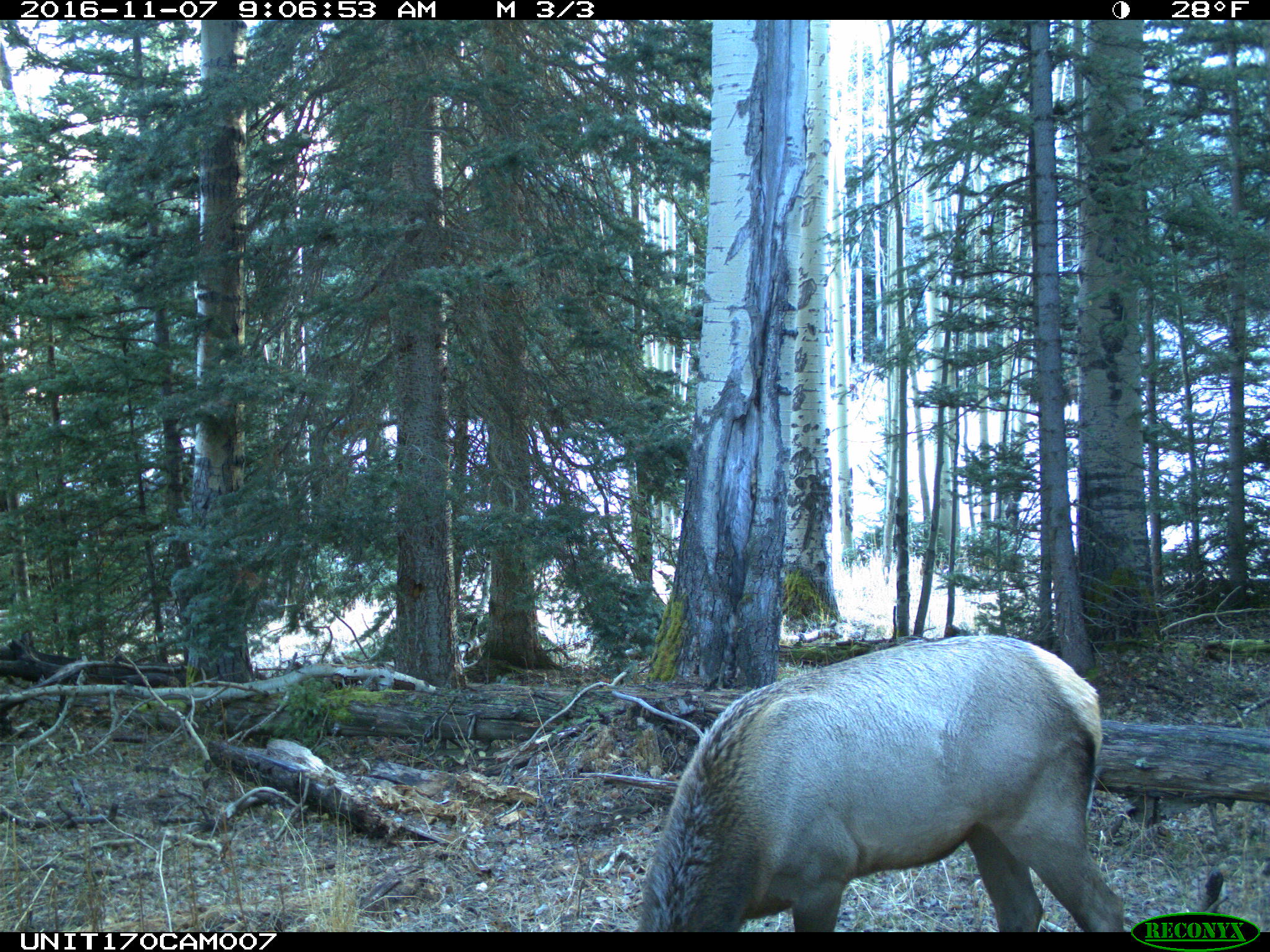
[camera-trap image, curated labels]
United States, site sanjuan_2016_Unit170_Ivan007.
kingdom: Animalia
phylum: Chordata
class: Mammalia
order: Artiodactyla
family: Cervidae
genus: Cervus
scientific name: Cervus elaphus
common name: red deer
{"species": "Cervus elaphus (red deer)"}